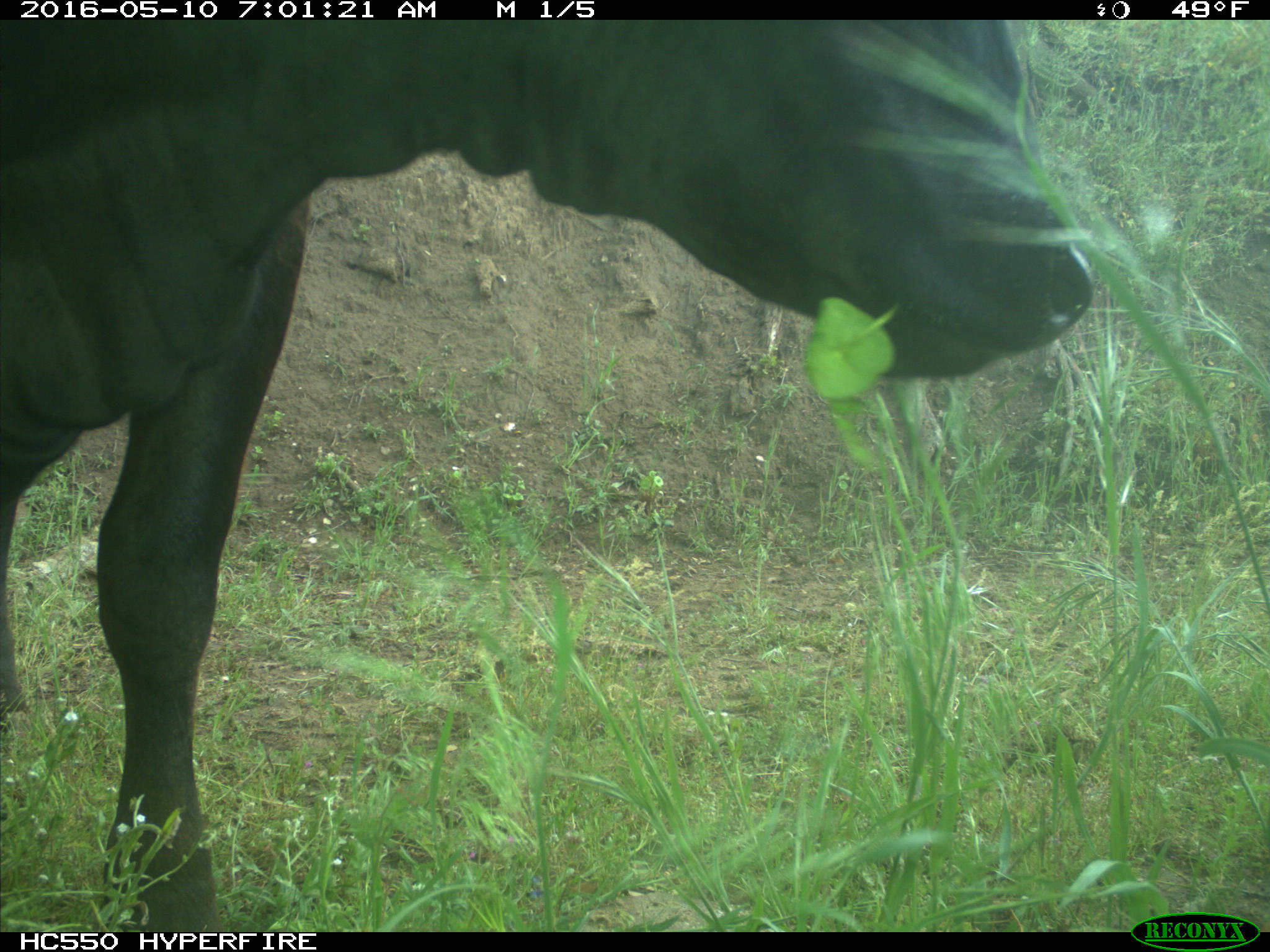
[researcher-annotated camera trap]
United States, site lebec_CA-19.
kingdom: Animalia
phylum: Chordata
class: Mammalia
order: Artiodactyla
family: Bovidae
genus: Bos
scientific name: Bos taurus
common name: domestic cow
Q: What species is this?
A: Bos taurus (domestic cow).